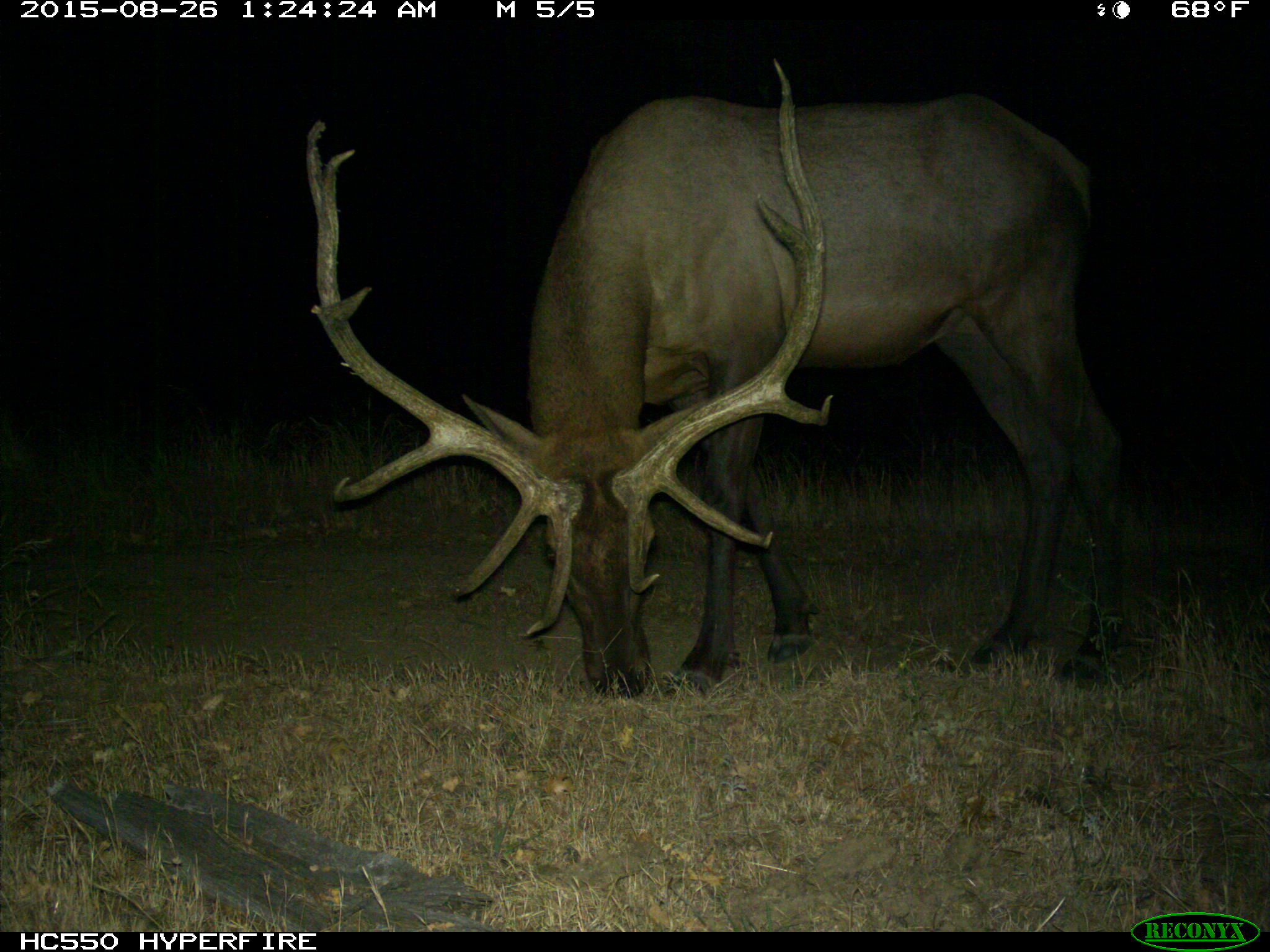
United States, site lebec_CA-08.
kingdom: Animalia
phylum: Chordata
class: Mammalia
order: Artiodactyla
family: Cervidae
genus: Cervus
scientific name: Cervus canadensis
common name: elk